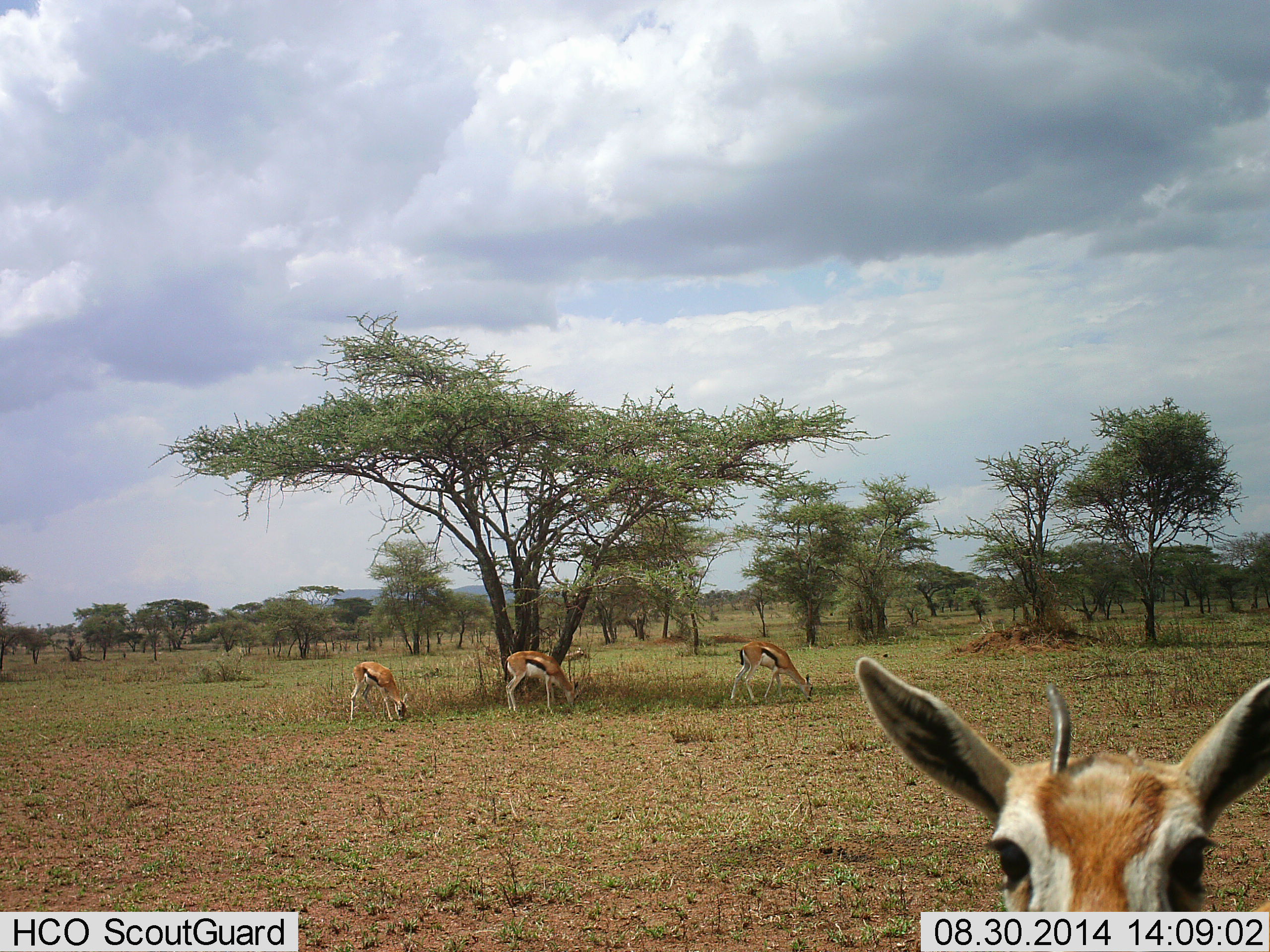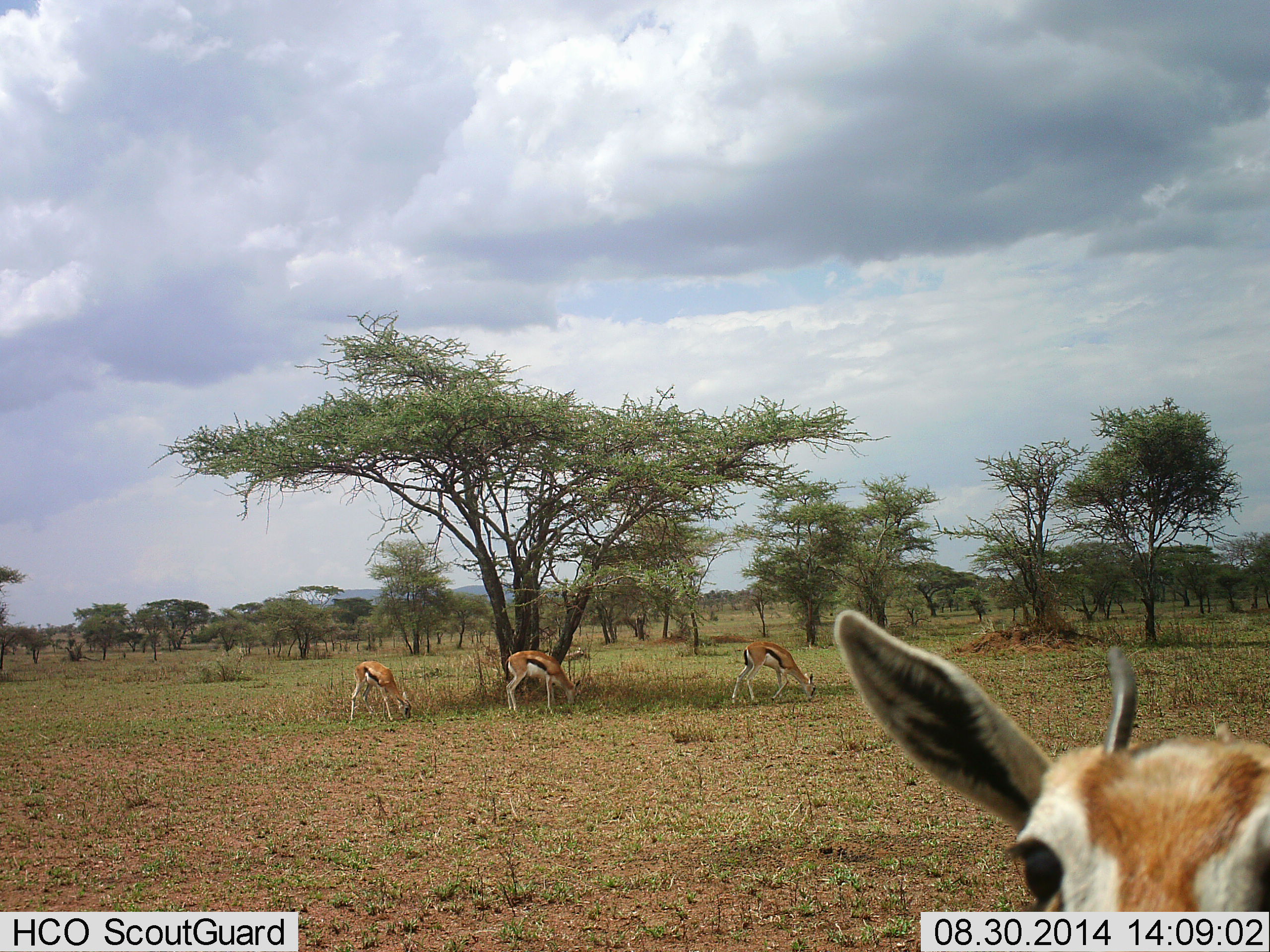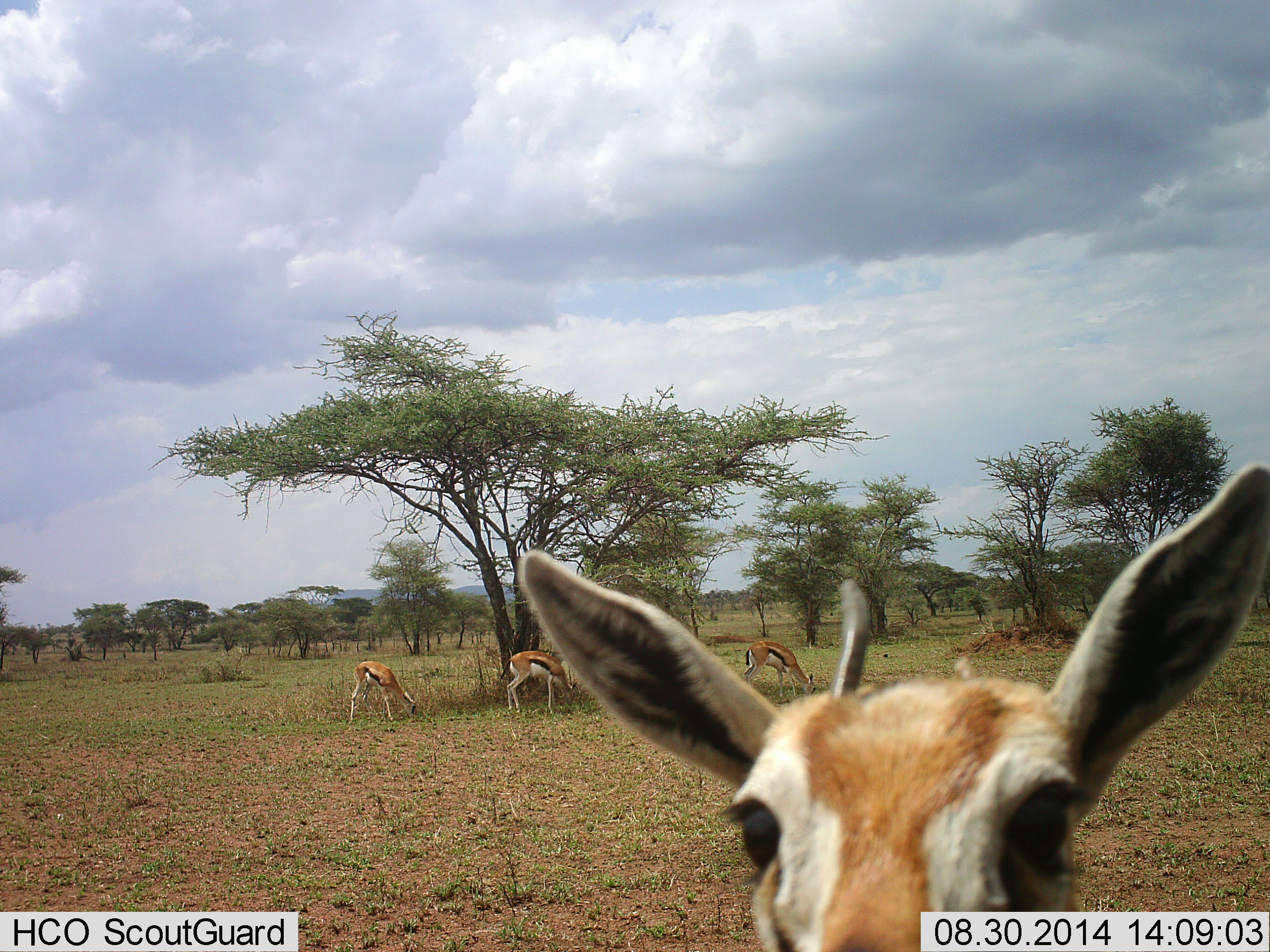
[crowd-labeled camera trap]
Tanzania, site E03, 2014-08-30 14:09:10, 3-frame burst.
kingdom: Animalia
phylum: Chordata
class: Mammalia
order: Artiodactyla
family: Bovidae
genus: Eudorcas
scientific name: Eudorcas thomsonii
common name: thomson's gazelle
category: gazellethomsons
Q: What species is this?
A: Gazellethomsons (thomson's gazelle) (Eudorcas thomsonii).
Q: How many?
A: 4.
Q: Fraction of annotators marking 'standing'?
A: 20%.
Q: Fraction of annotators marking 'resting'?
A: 0%.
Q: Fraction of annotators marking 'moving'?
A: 10%.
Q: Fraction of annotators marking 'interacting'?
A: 30%.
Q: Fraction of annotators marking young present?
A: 0%.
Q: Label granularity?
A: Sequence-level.